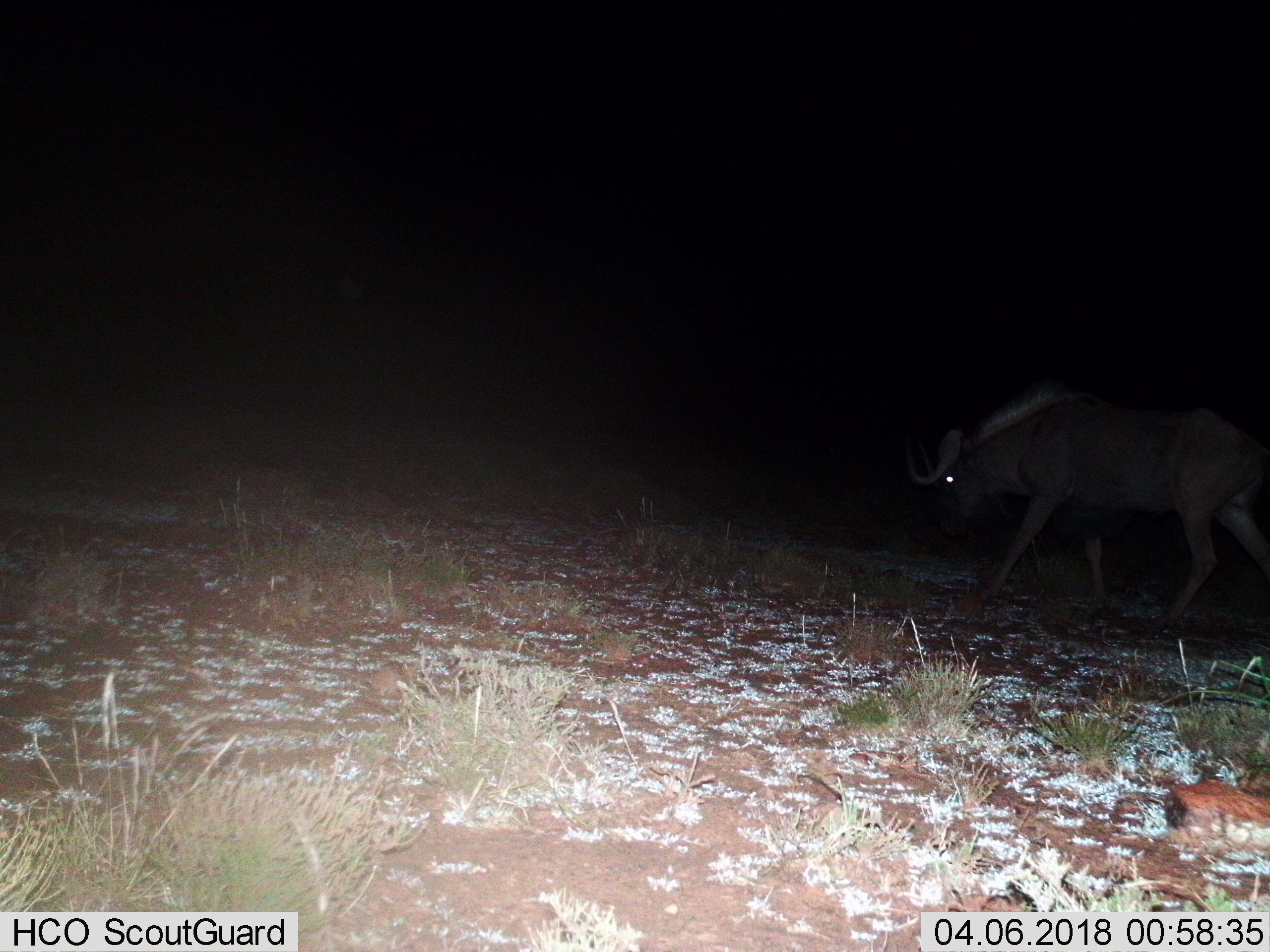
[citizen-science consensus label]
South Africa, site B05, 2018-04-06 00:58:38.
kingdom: Animalia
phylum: Chordata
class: Mammalia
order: Artiodactyla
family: Bovidae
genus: Connochaetes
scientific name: Connochaetes gnou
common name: black wildebeest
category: wildebeestblack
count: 1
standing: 29%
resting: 0%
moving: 86%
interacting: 0%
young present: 0%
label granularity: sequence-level